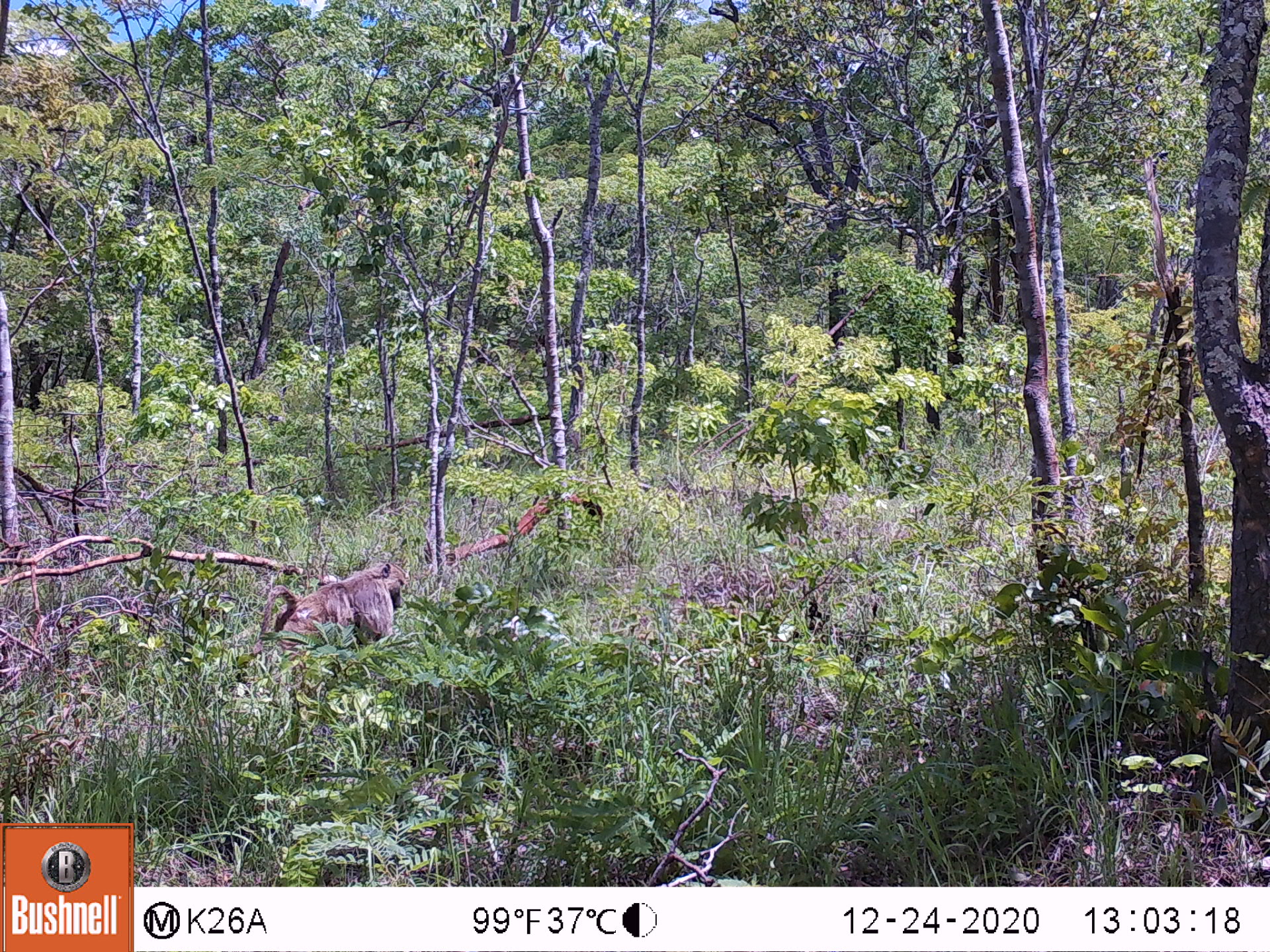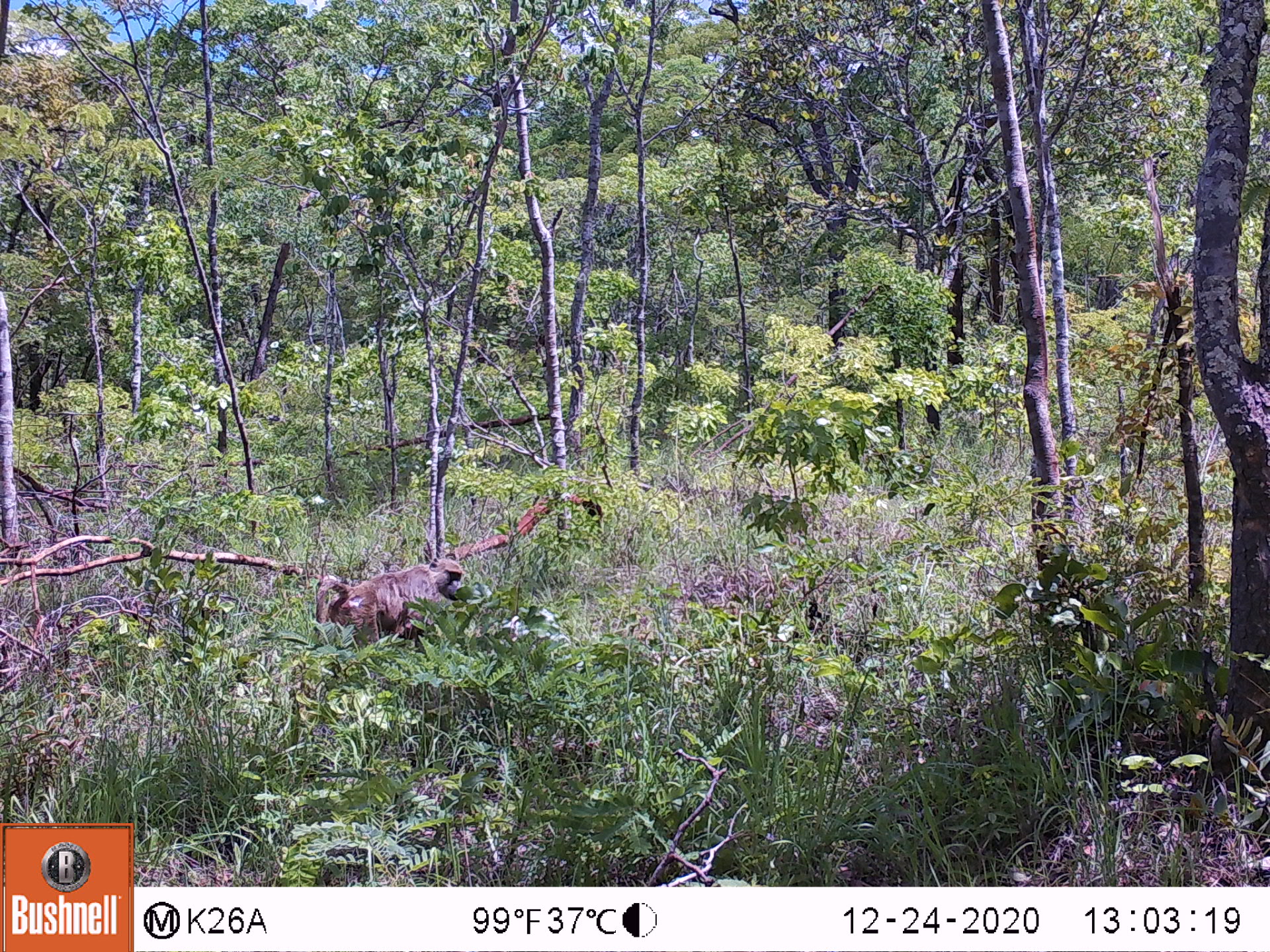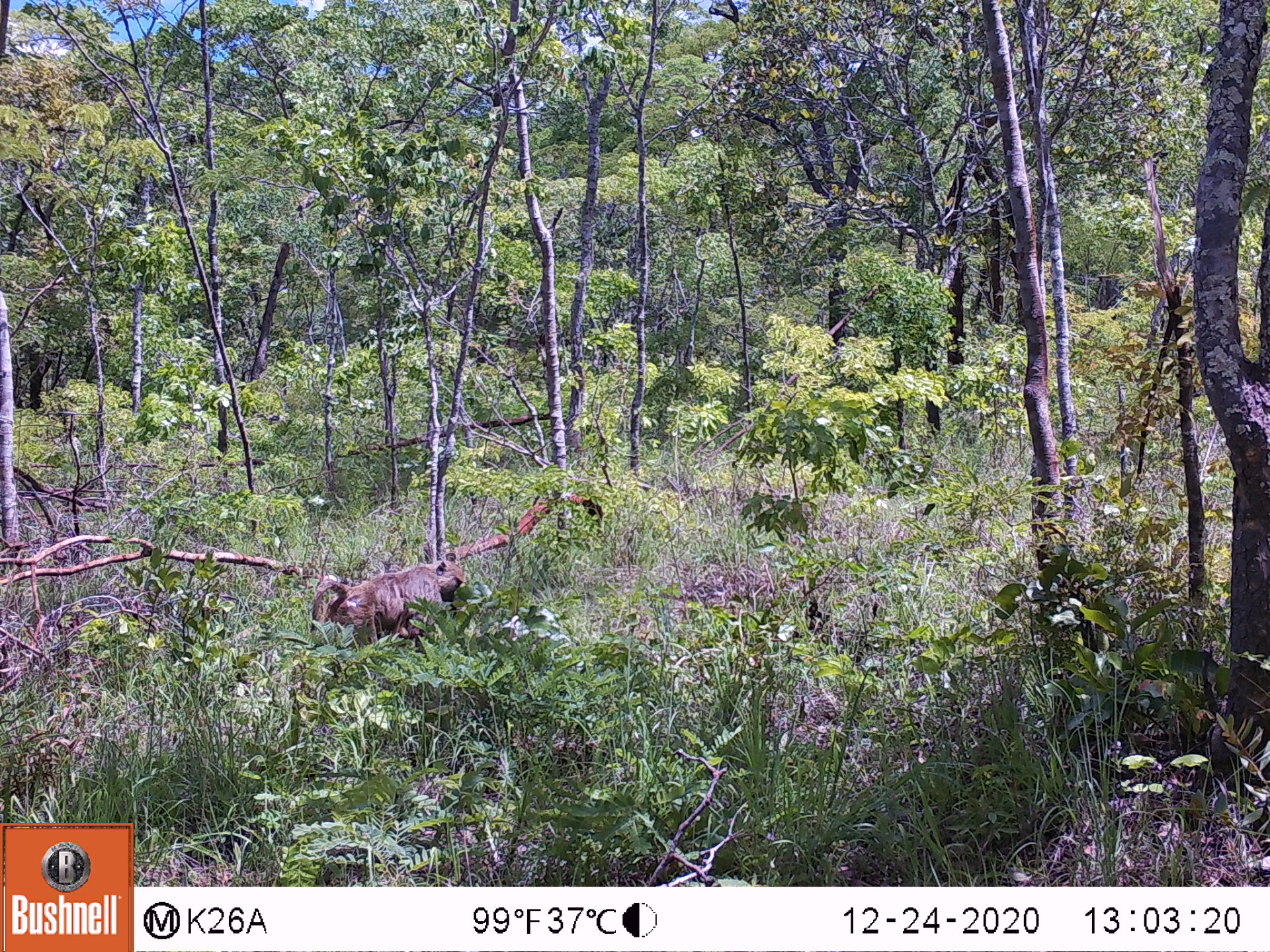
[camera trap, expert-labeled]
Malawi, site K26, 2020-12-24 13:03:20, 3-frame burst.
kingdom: Animalia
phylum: Chordata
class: Mammalia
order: Primates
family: Cercopithecidae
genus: Papio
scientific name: Papio cynocephalus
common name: yellow baboon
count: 1